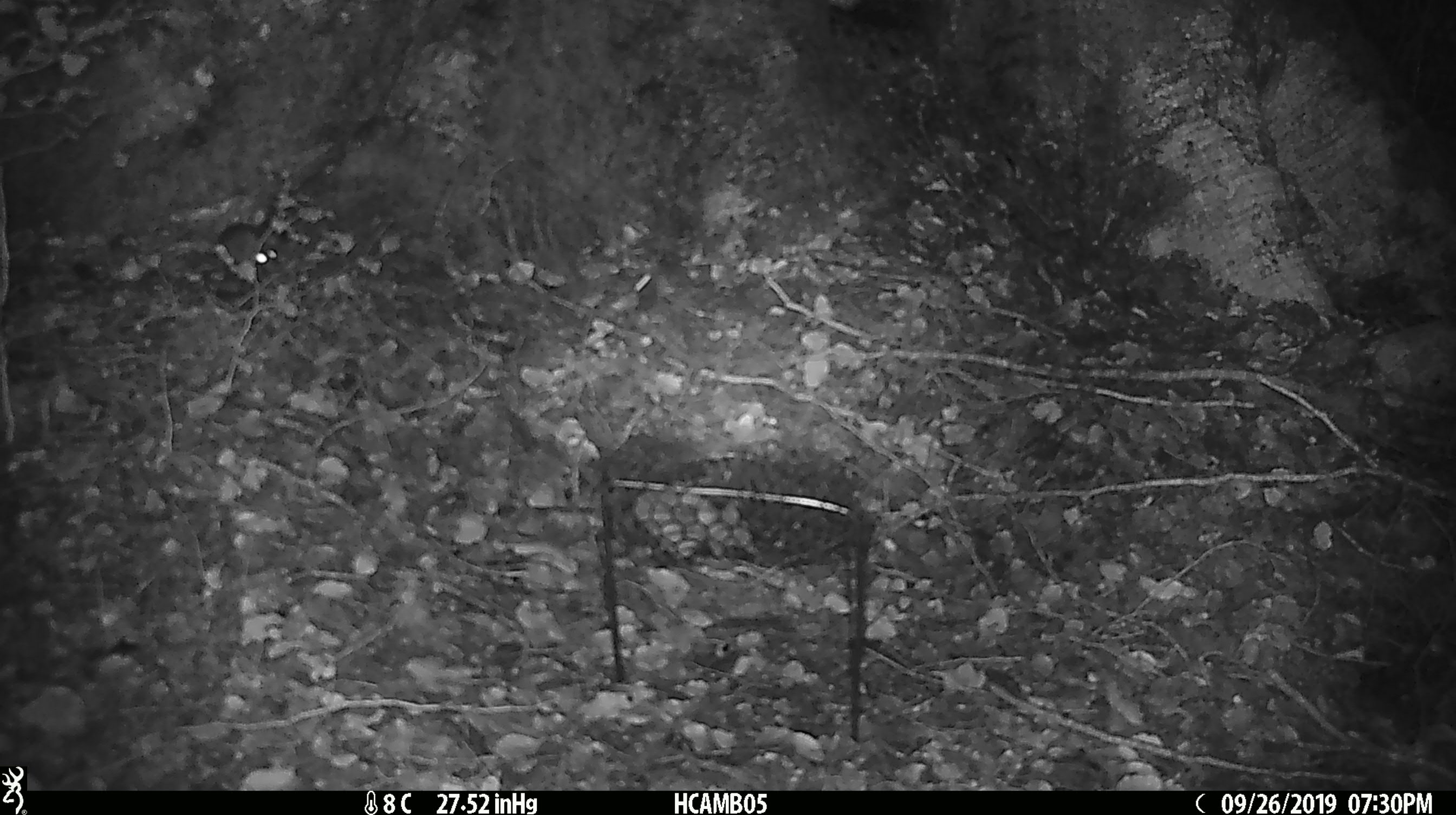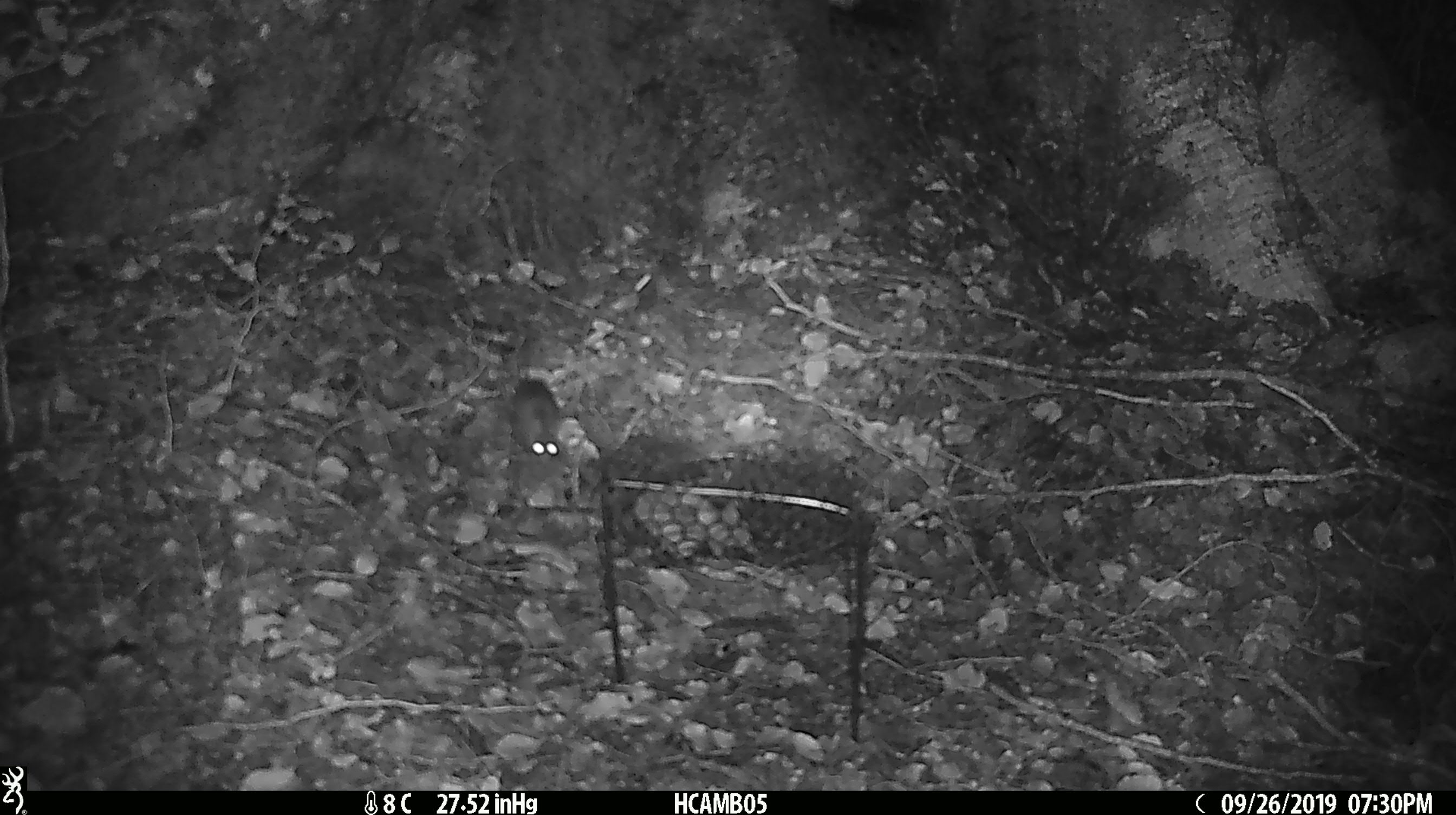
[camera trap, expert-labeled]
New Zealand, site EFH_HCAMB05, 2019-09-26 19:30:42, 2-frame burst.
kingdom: Animalia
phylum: Chordata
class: Mammalia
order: Rodentia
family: Muridae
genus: Mus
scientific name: Mus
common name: mouse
Mouse (Mus).